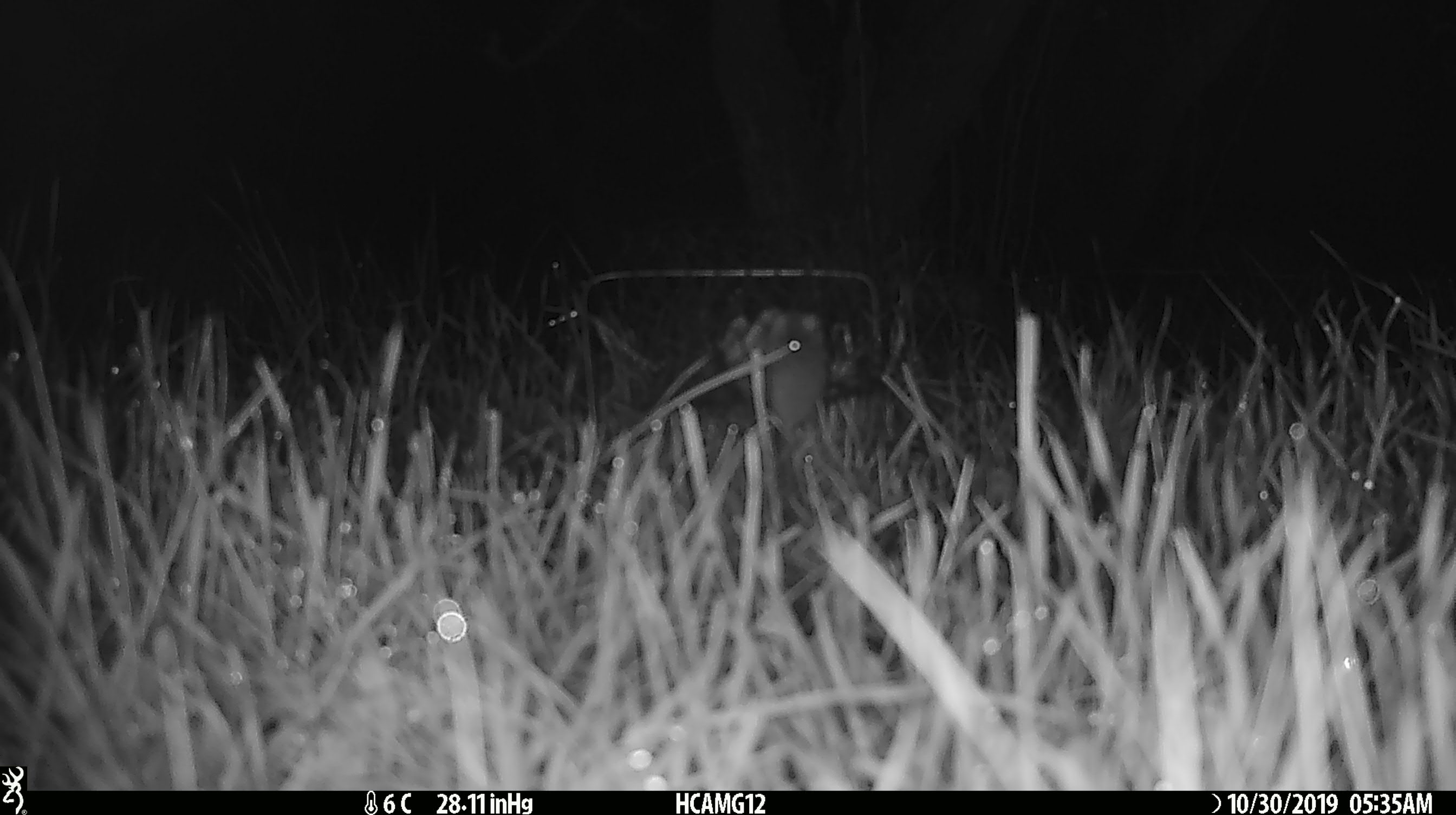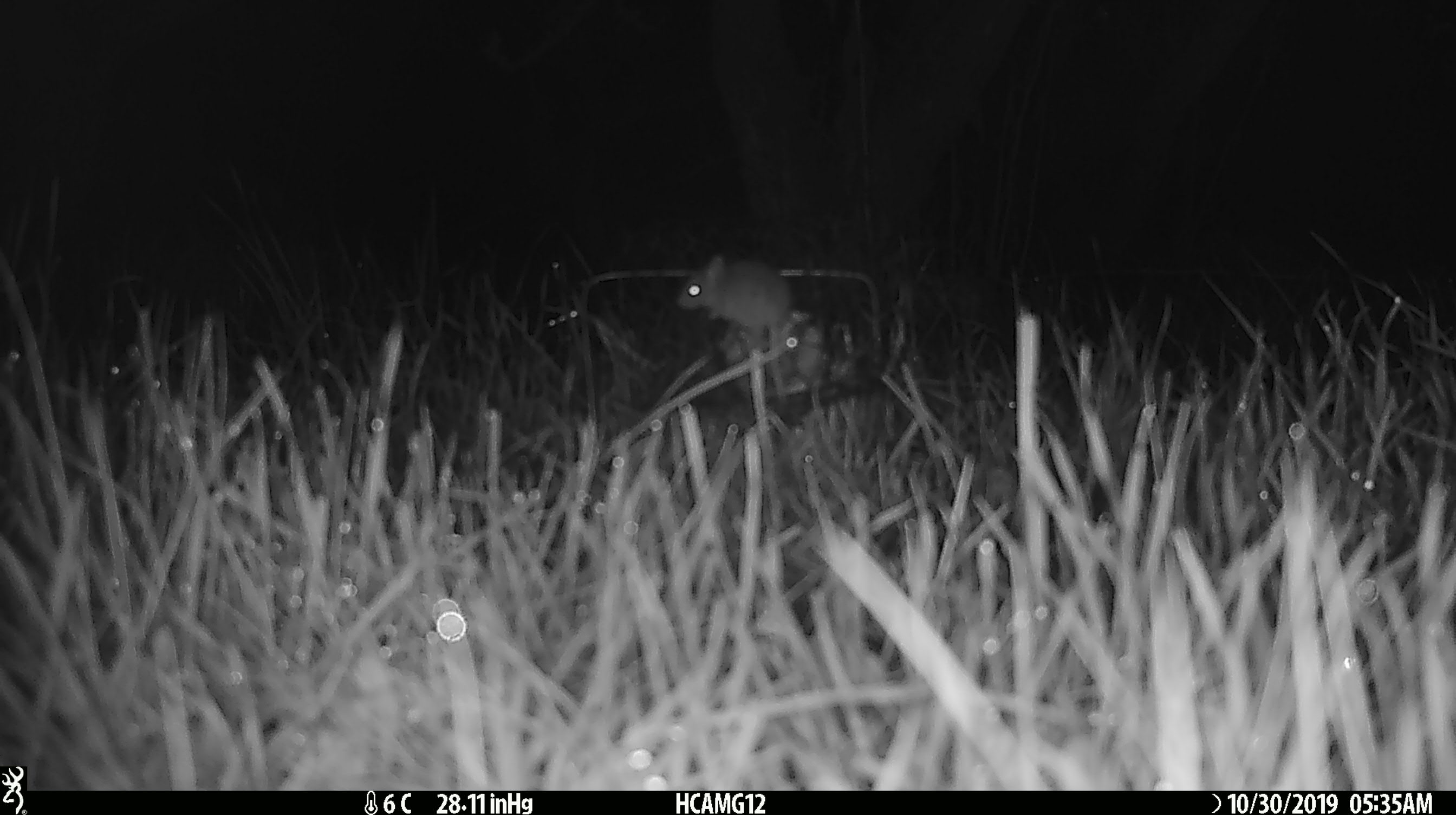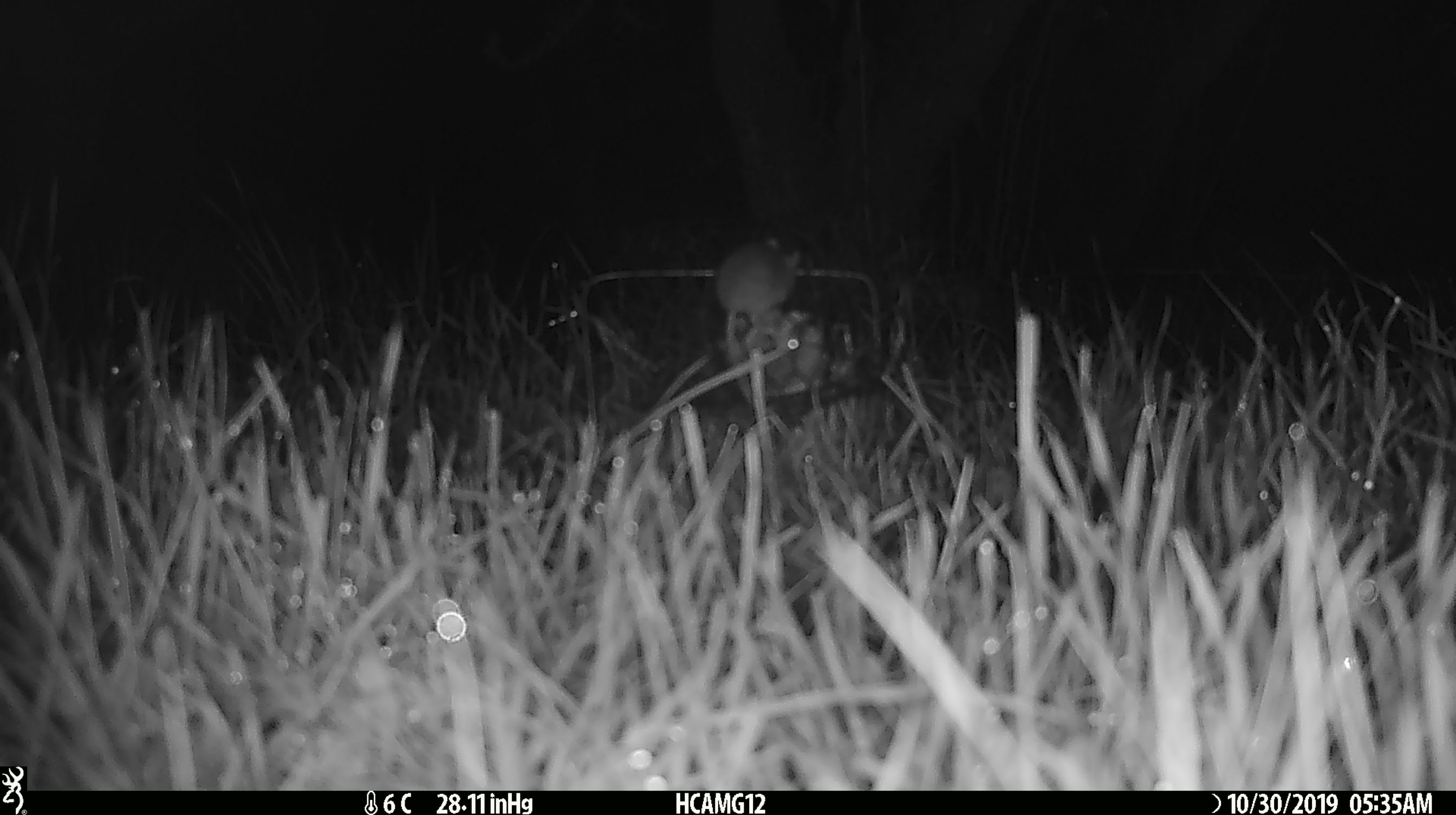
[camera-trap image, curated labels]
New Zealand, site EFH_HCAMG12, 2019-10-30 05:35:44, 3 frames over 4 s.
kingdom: Animalia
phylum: Chordata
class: Mammalia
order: Rodentia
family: Muridae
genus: Mus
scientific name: Mus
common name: mouse